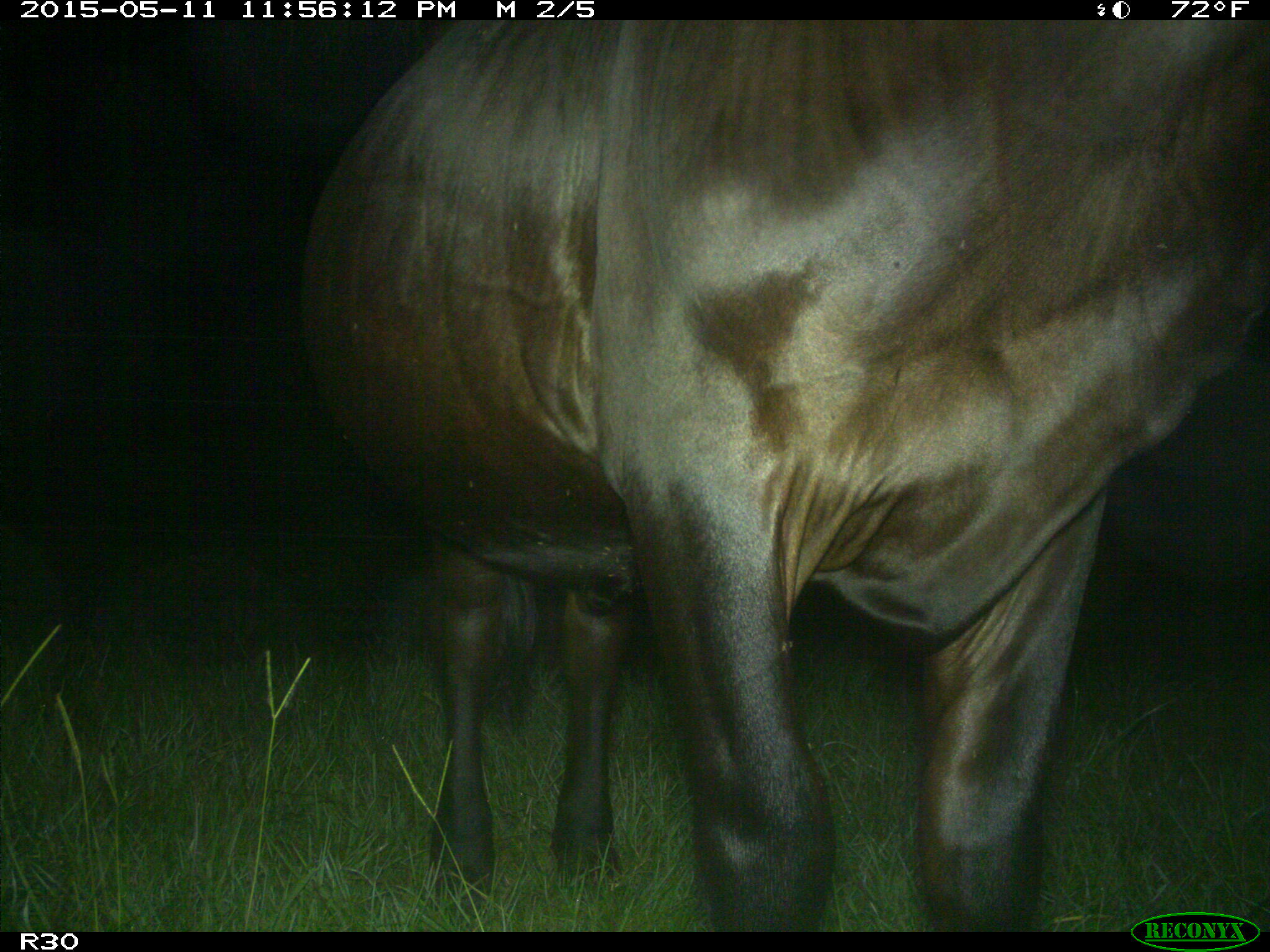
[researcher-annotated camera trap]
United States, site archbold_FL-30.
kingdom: Animalia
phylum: Chordata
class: Mammalia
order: Artiodactyla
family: Bovidae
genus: Bos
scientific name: Bos taurus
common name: domestic cow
Bos taurus (domestic cow).